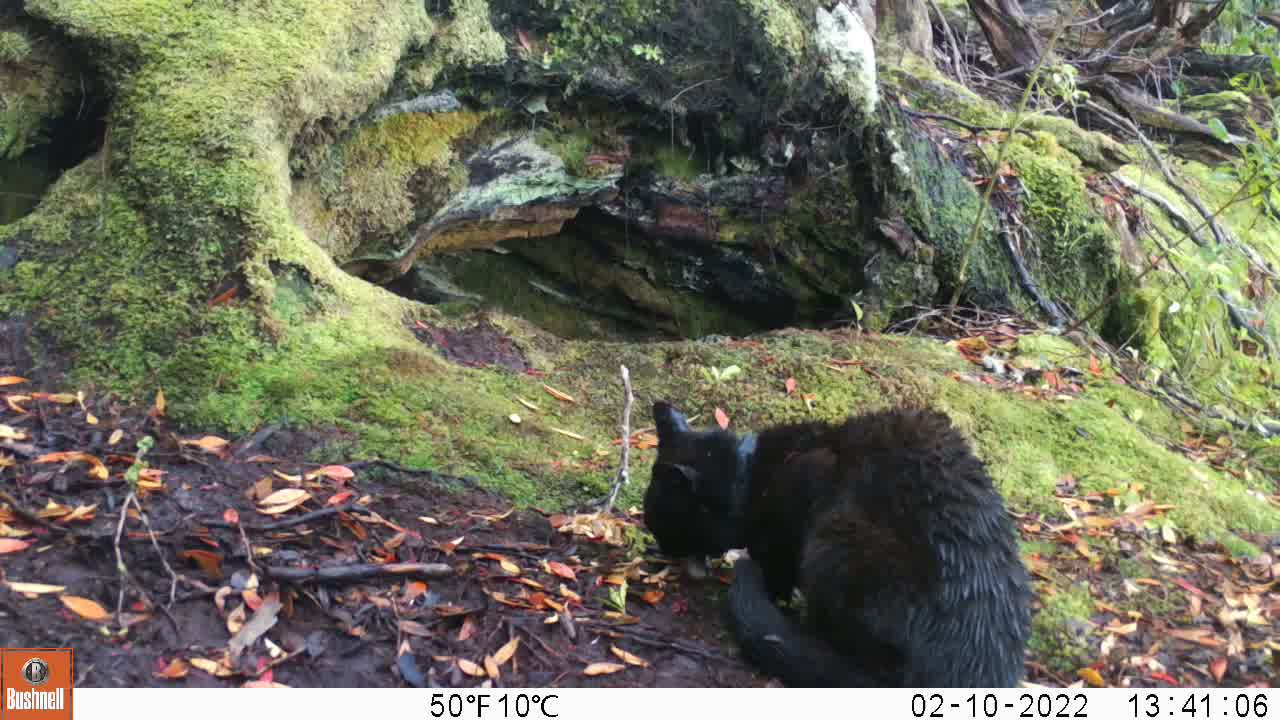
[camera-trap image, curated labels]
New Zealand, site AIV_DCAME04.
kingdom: Animalia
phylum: Chordata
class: Mammalia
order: Carnivora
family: Felidae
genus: Felis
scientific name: Felis catus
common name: domestic cat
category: cat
Cat (domestic cat) (Felis catus).